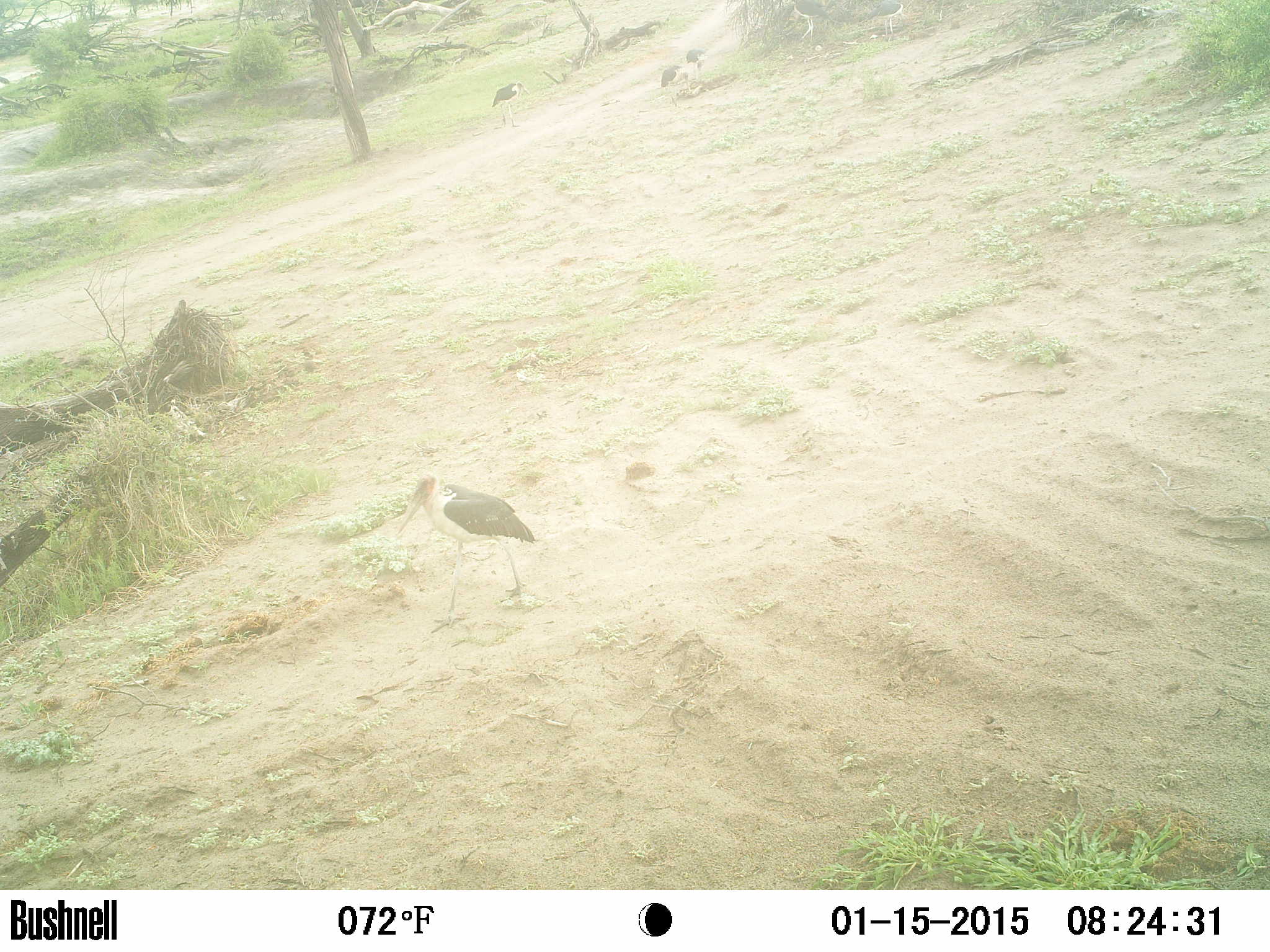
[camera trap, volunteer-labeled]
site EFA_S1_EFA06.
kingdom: Animalia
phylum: Chordata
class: Aves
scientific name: Aves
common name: bird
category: birdother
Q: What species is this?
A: Birdother (bird) (Aves).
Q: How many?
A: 3.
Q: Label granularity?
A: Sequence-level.